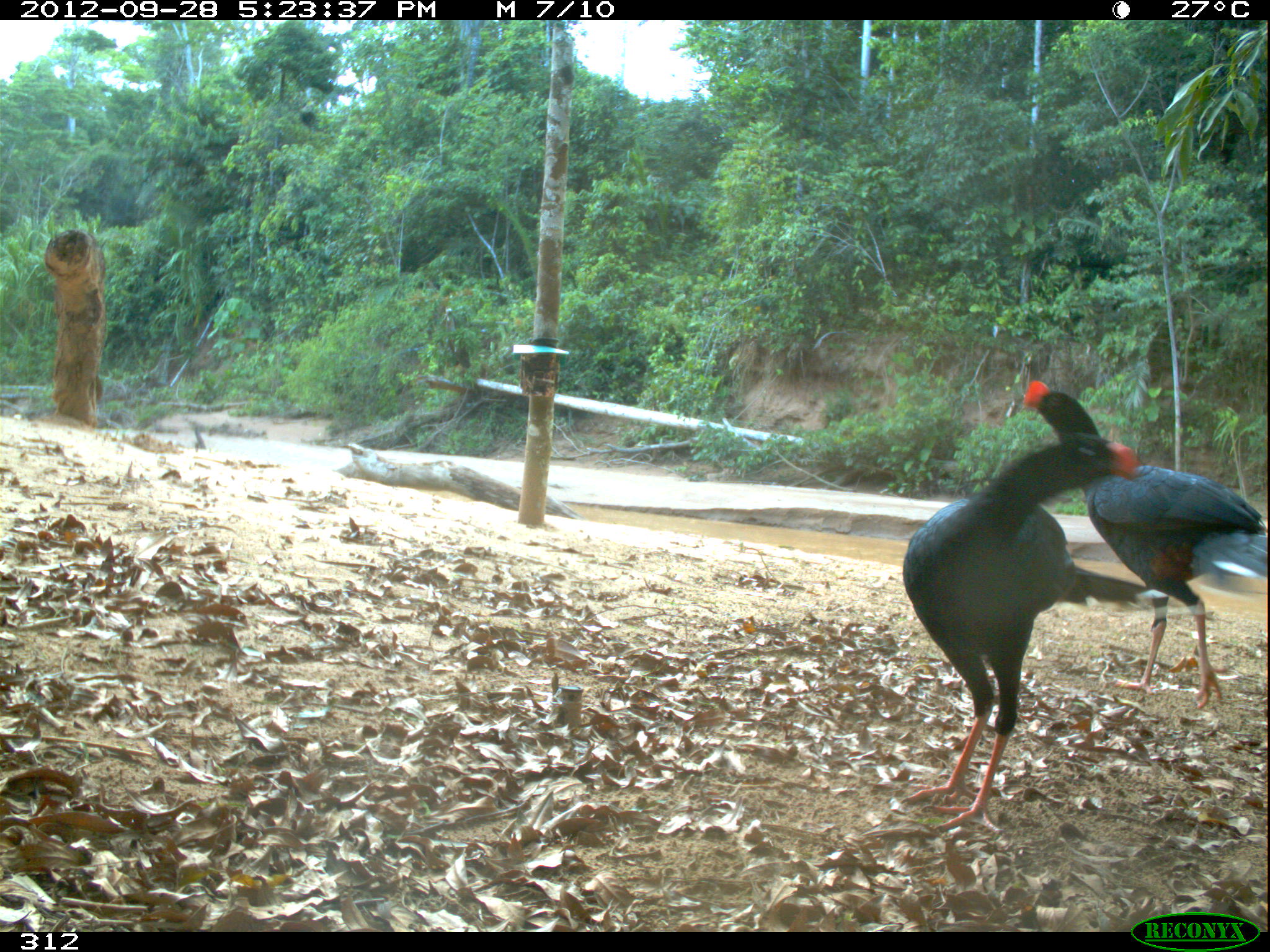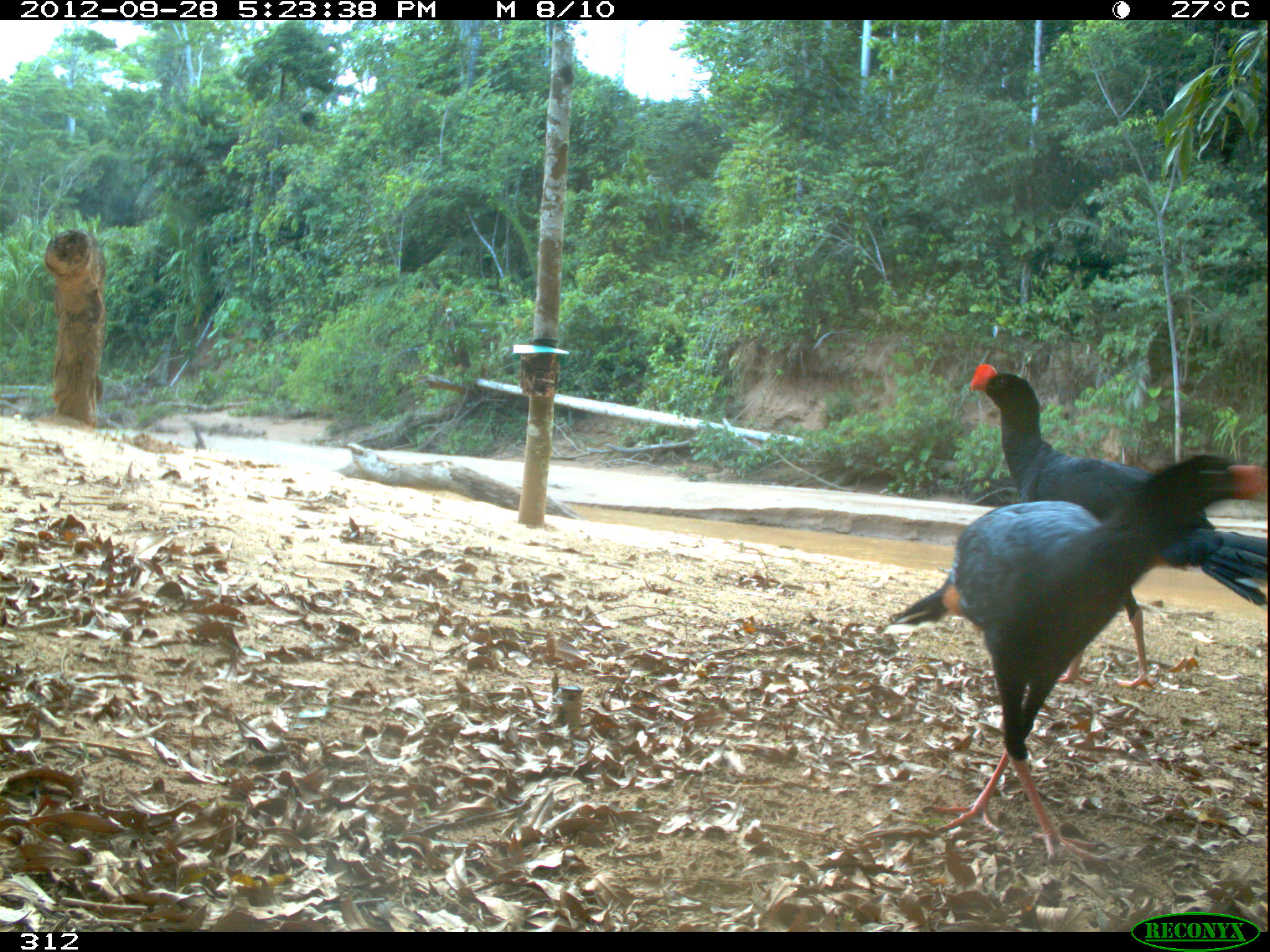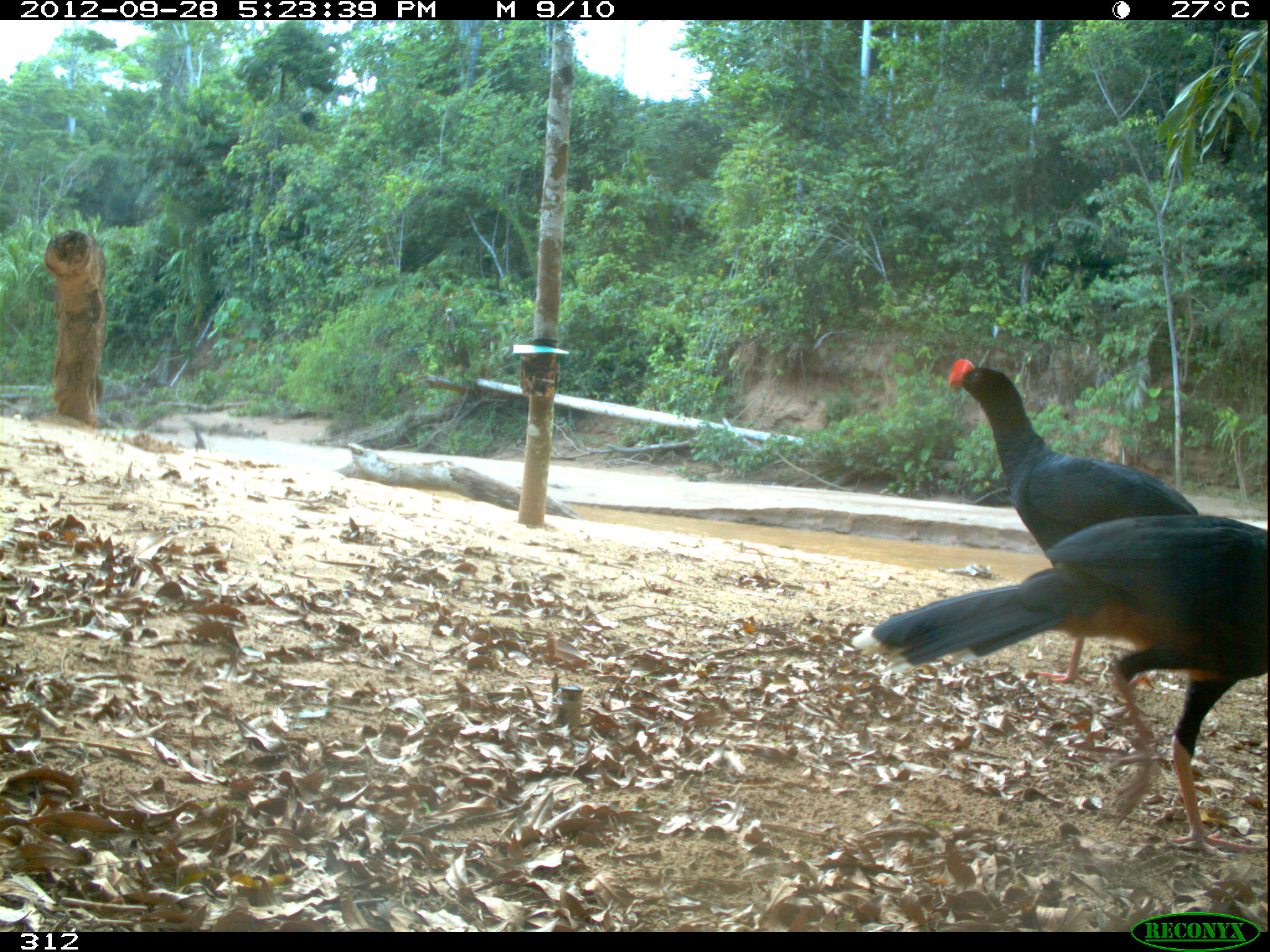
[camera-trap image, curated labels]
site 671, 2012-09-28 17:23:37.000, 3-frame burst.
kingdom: Animalia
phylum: Chordata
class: Aves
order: Galliformes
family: Cracidae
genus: Mitu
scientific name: Mitu tuberosum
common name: razor-billed curassow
Mitu tuberosum (razor-billed curassow).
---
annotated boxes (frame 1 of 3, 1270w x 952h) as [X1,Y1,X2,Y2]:
mitu tuberosum: [898,431,1168,831]; [1017,376,1264,706]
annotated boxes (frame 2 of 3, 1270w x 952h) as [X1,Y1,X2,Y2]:
mitu tuberosum: [884,451,1265,869]; [965,361,1266,692]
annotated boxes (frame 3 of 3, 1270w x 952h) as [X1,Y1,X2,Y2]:
mitu tuberosum: [848,515,1268,860]; [947,353,1201,684]